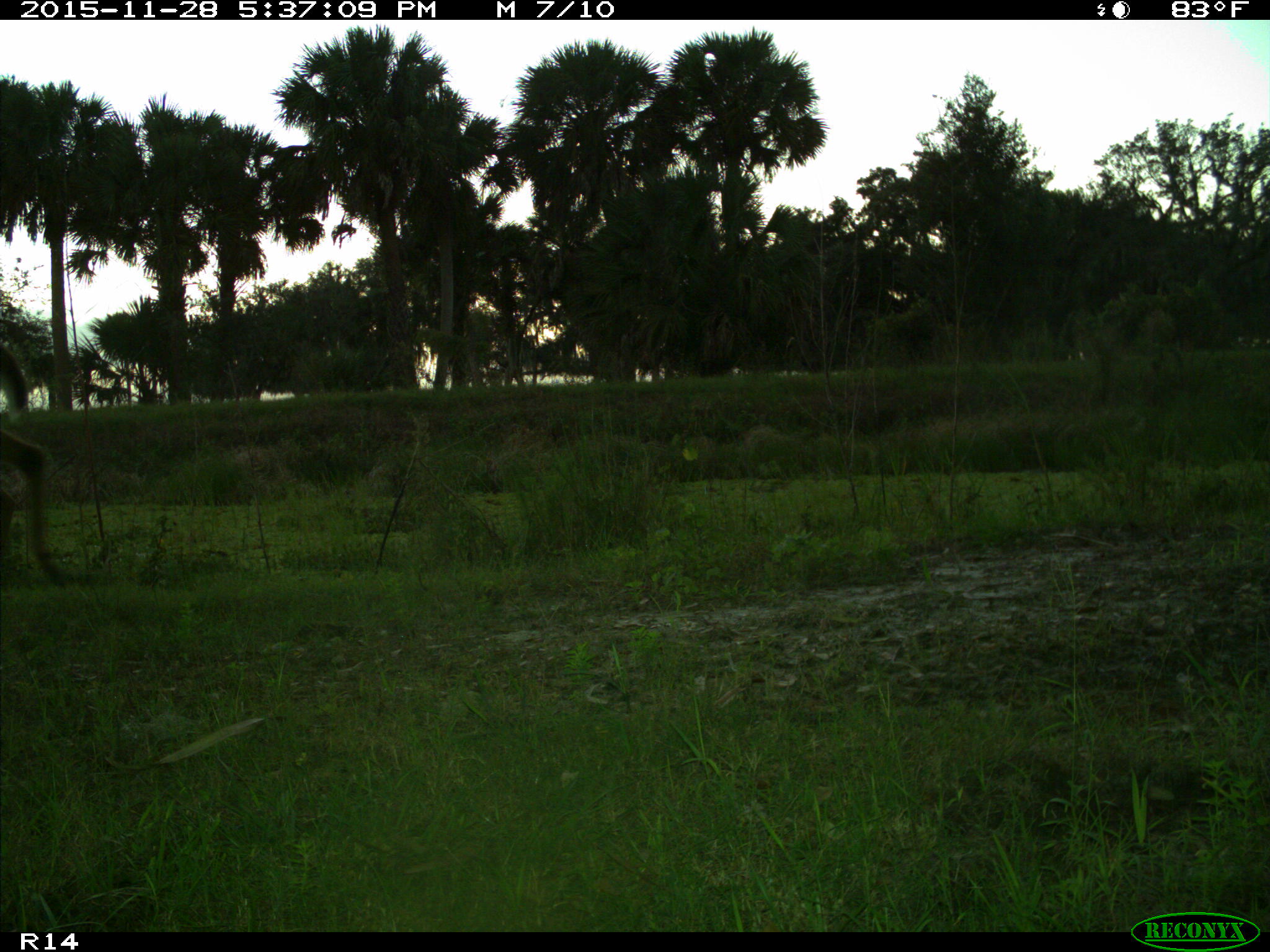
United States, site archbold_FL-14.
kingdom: Animalia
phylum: Chordata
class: Mammalia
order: Artiodactyla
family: Cervidae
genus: Odocoileus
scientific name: Odocoileus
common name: deer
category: unidentified deer